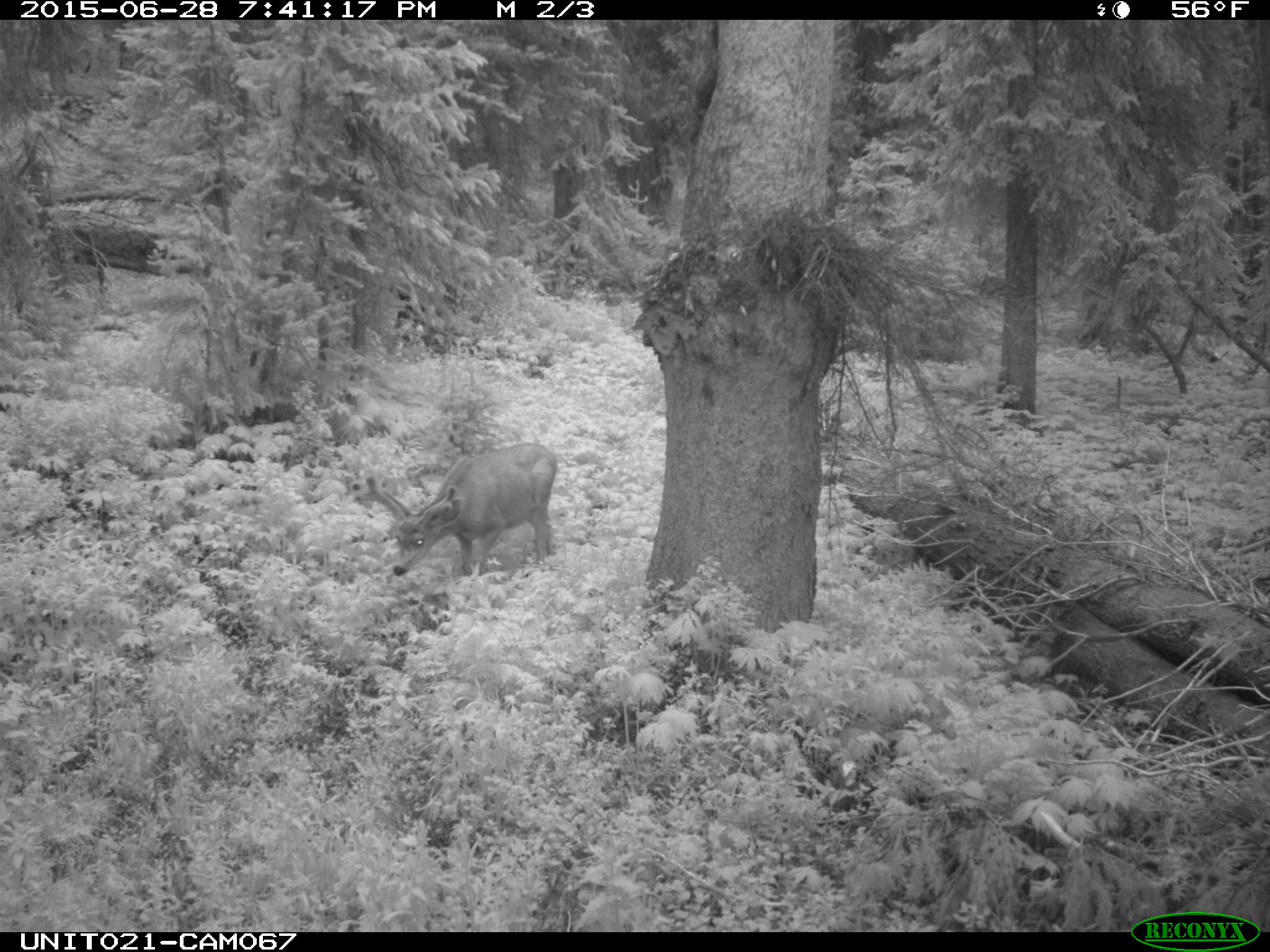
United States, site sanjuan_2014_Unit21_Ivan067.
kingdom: Animalia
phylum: Chordata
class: Mammalia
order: Artiodactyla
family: Cervidae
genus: Odocoileus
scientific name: Odocoileus hemionus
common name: mule deer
Odocoileus hemionus (mule deer).